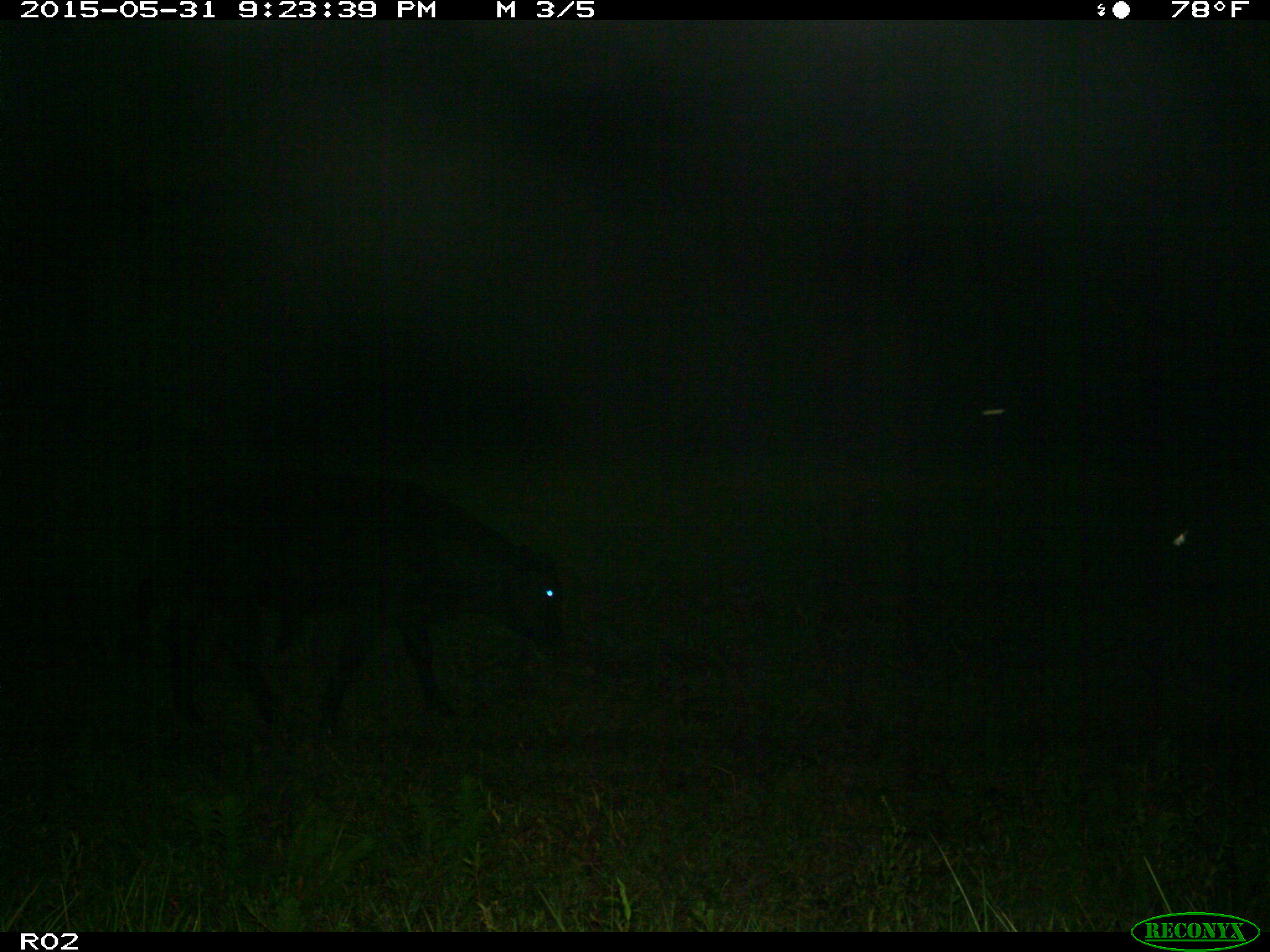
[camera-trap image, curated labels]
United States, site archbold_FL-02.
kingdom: Animalia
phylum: Chordata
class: Mammalia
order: Artiodactyla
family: Bovidae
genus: Bos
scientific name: Bos taurus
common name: domestic cow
Bos taurus (domestic cow).